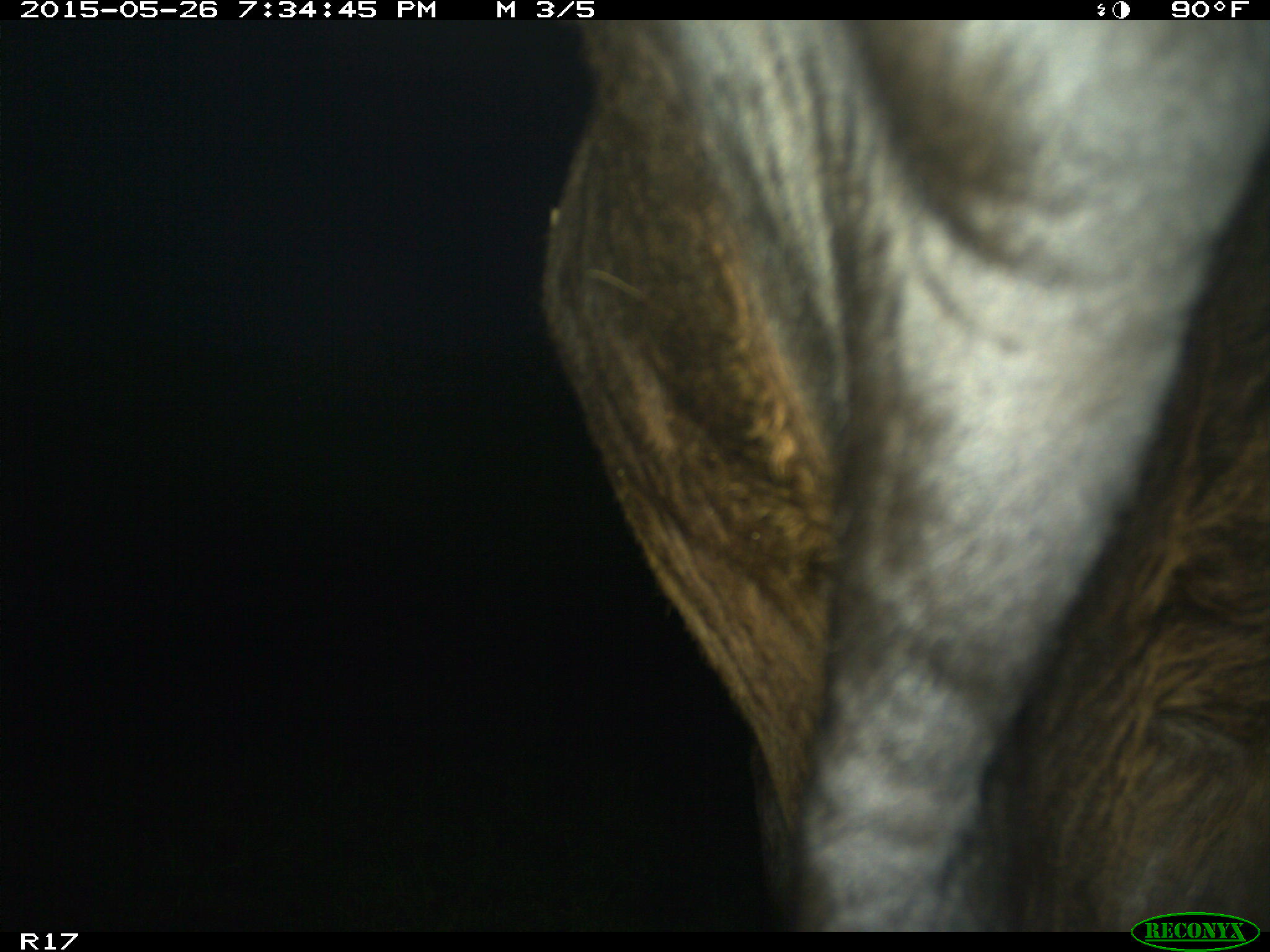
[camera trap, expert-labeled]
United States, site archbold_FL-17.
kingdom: Animalia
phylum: Chordata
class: Mammalia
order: Artiodactyla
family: Bovidae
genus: Bos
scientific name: Bos taurus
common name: domestic cow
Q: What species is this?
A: Bos taurus (domestic cow).